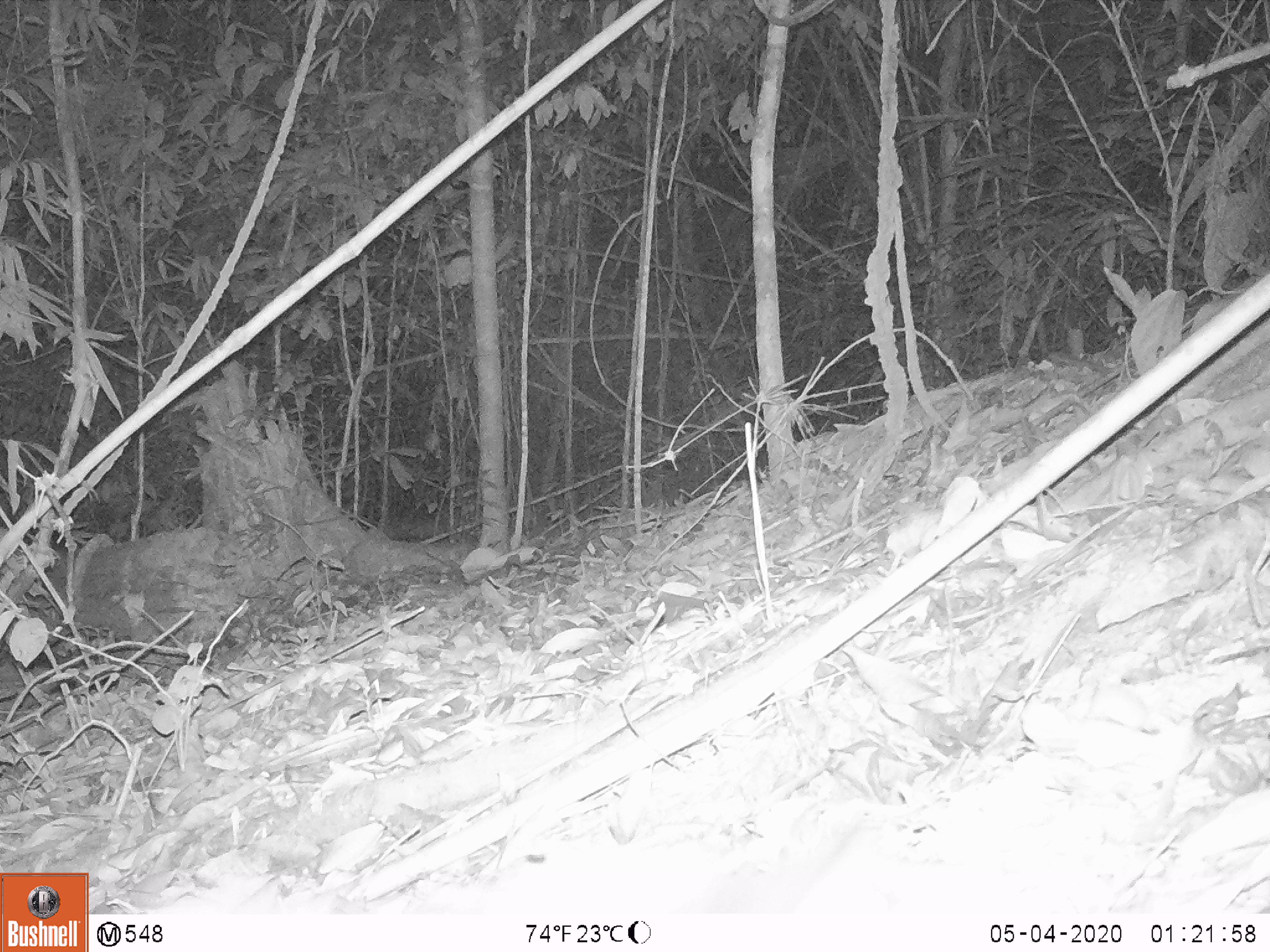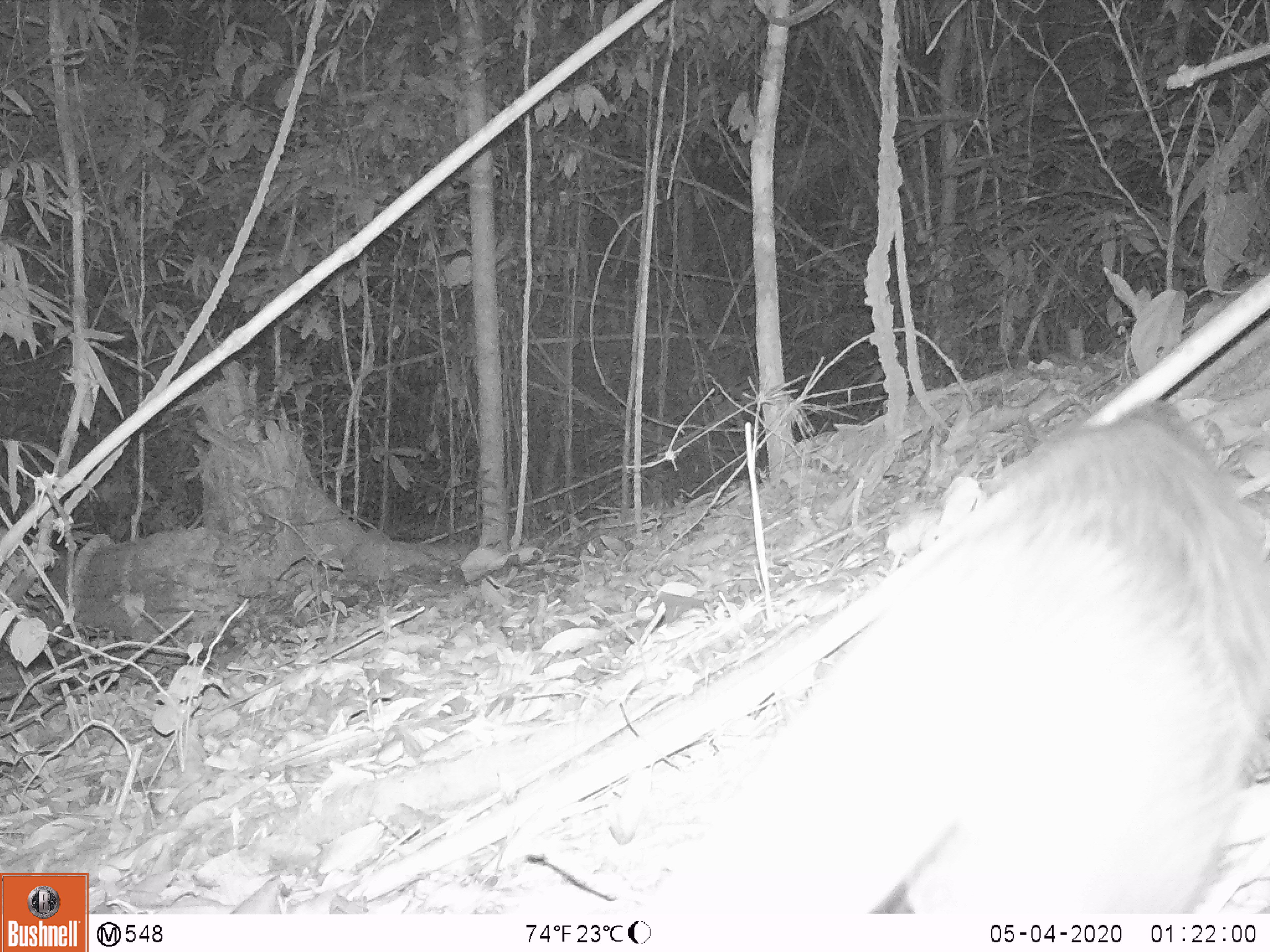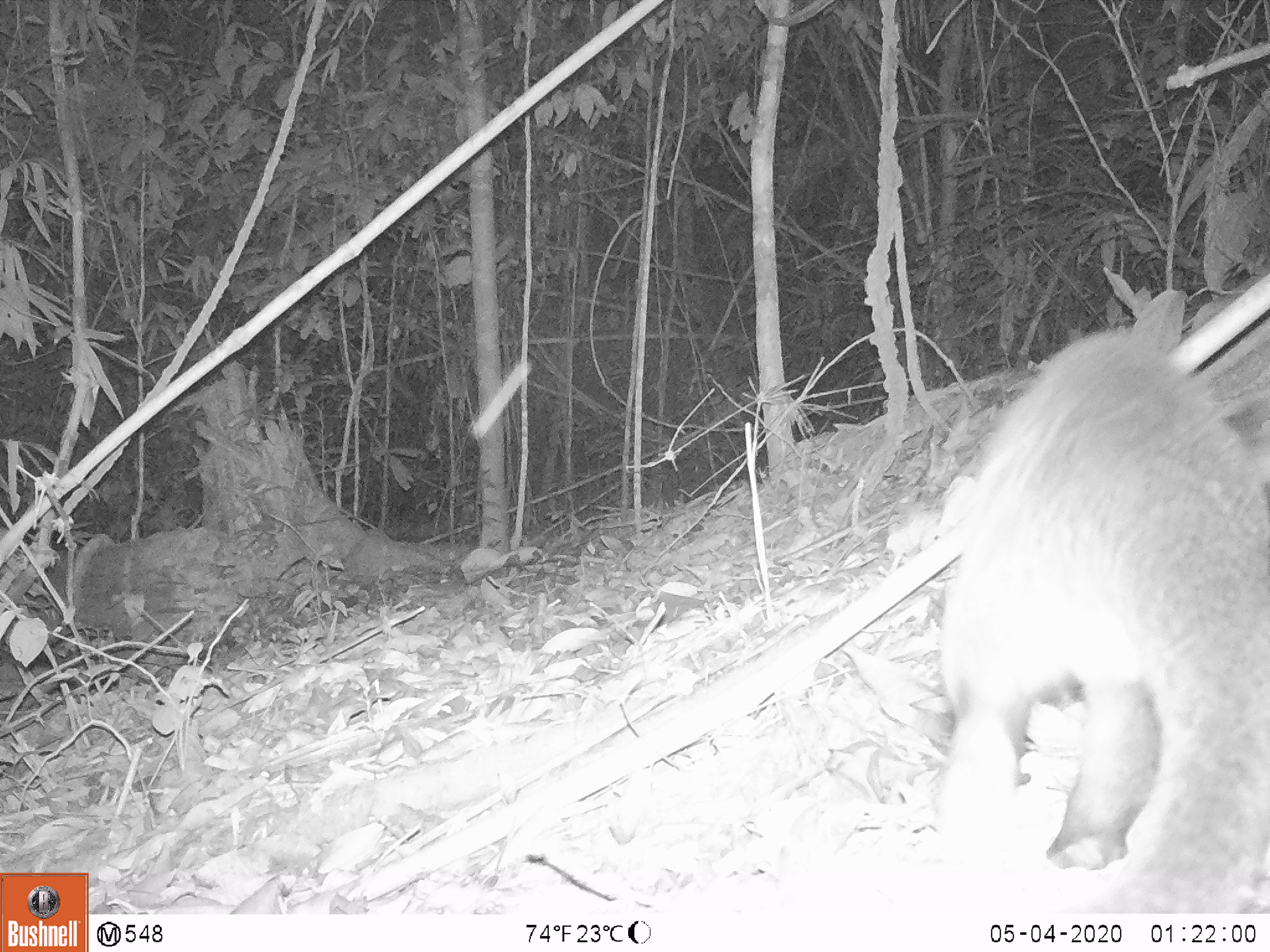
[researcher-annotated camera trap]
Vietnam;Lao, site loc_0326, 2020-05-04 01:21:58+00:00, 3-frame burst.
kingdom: Animalia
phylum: Chordata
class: Mammalia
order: Carnivora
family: Viverridae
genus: Paguma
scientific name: Paguma larvata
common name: masked palm civet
Masked palm civet (Paguma larvata). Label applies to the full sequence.